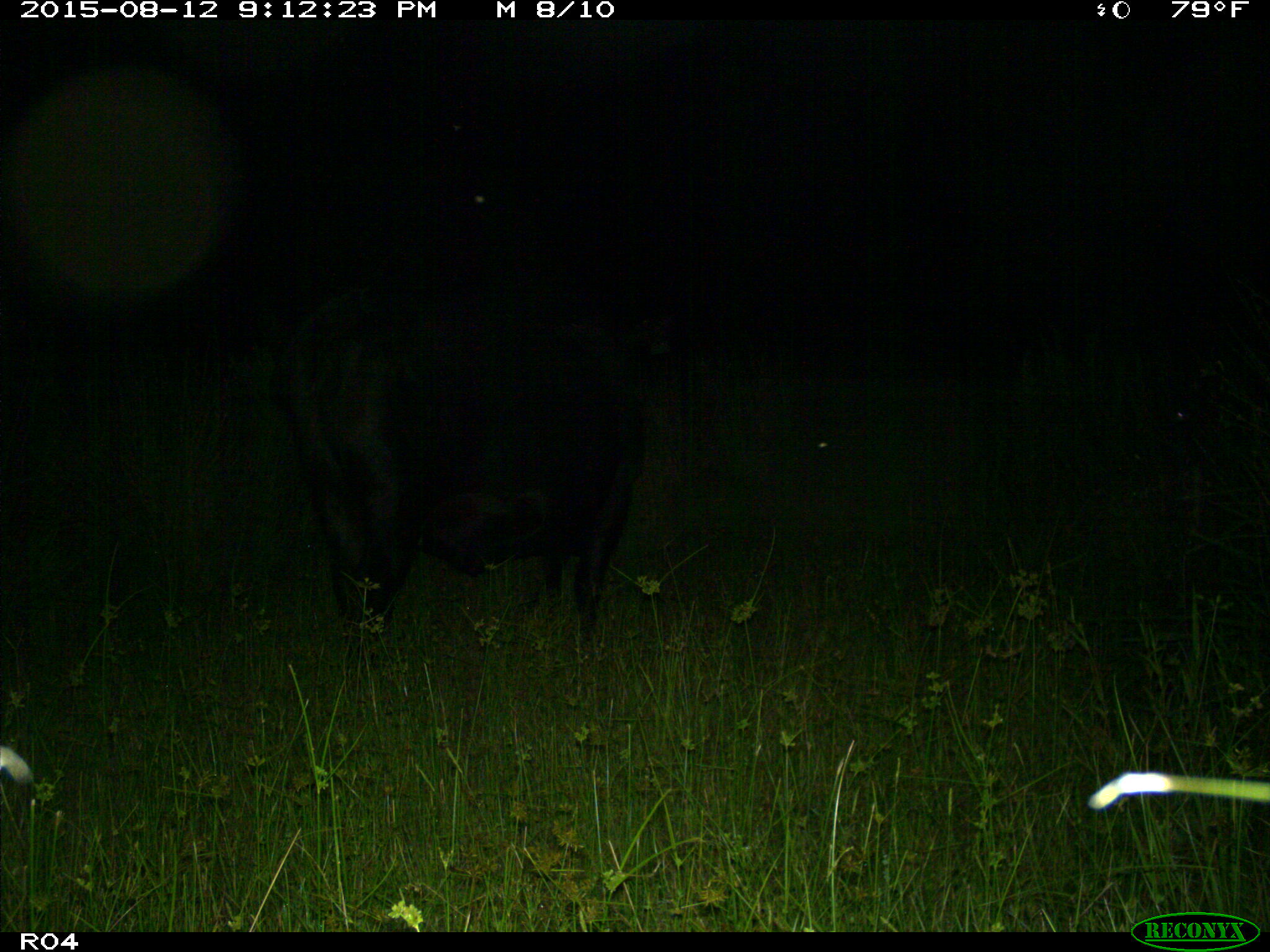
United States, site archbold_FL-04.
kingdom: Animalia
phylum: Chordata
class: Mammalia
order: Artiodactyla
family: Bovidae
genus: Bos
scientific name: Bos taurus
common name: domestic cow